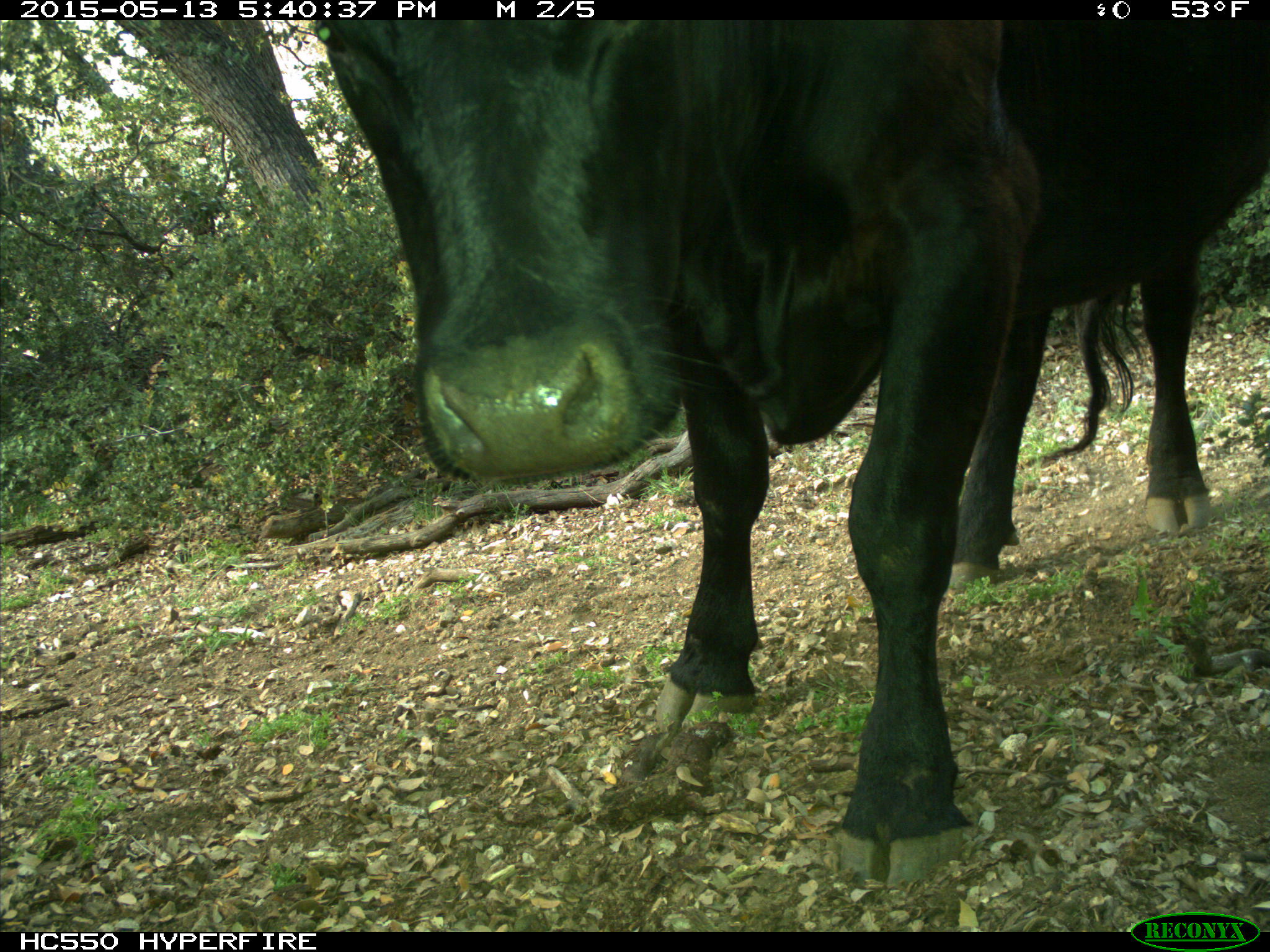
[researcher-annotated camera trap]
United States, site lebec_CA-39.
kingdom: Animalia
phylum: Chordata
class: Mammalia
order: Artiodactyla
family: Bovidae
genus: Bos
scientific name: Bos taurus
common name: domestic cow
Bos taurus (domestic cow).